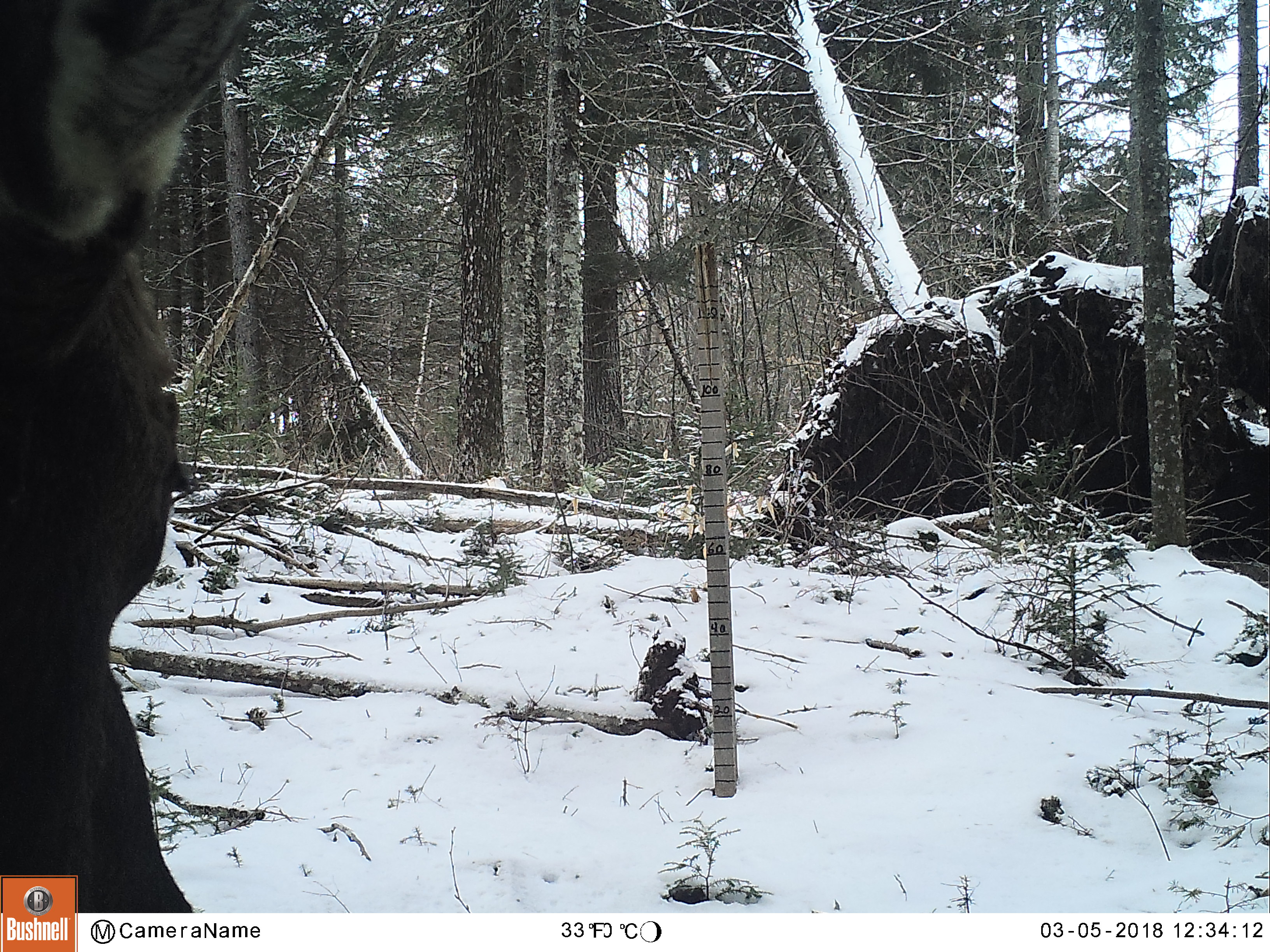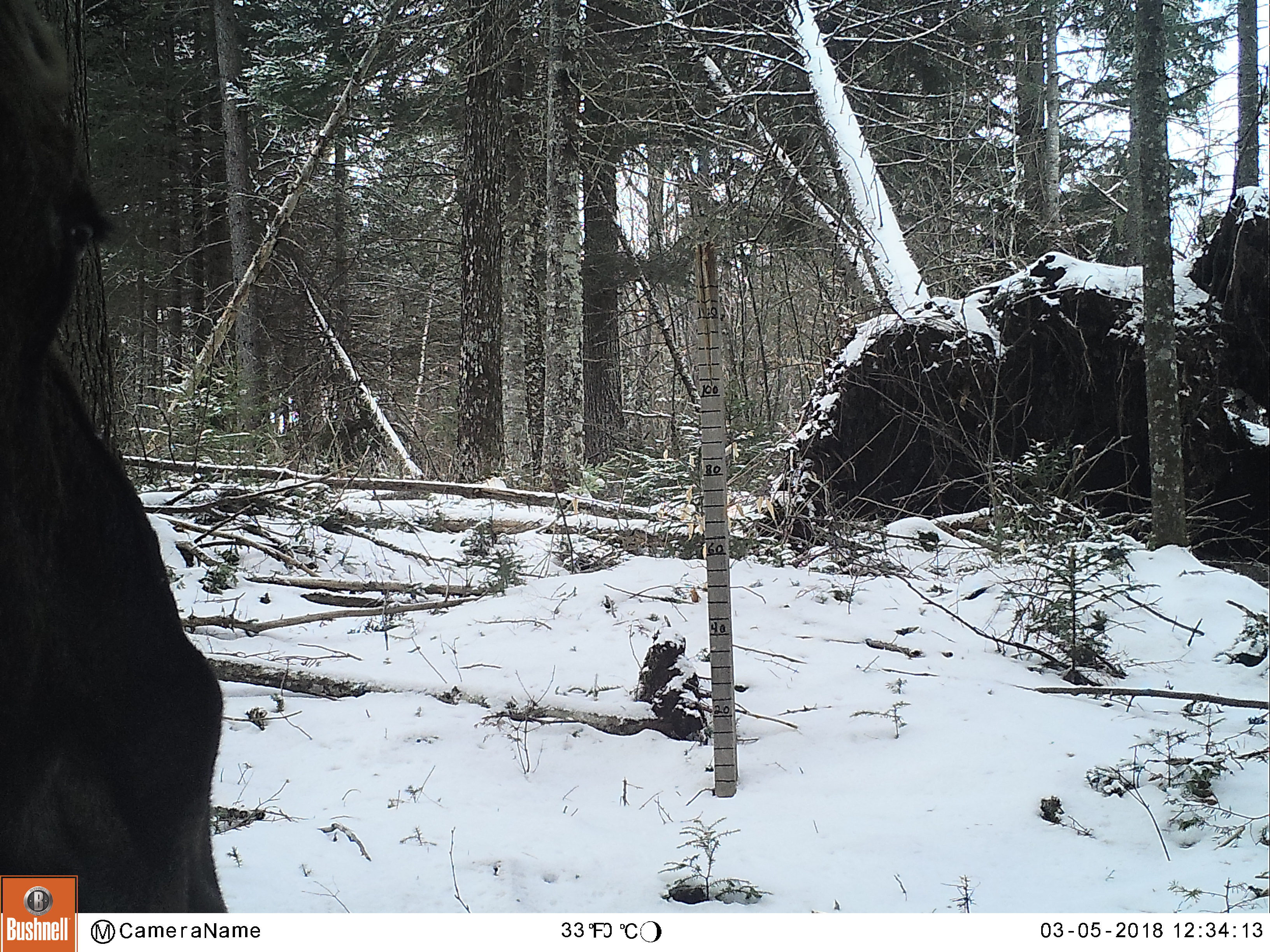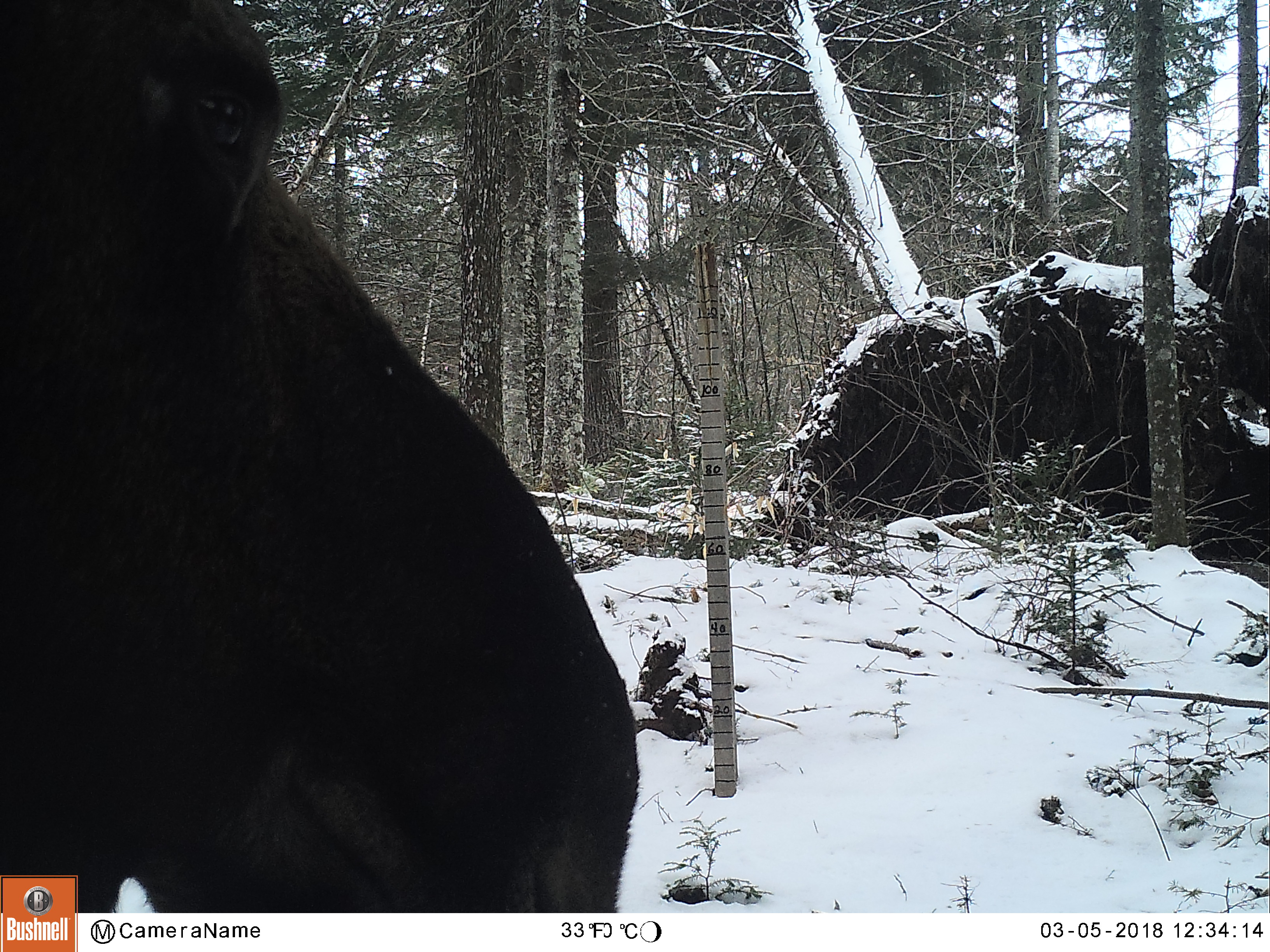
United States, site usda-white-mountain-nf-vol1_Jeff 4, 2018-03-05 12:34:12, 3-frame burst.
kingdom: Animalia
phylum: Chordata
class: Mammalia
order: Artiodactyla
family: Cervidae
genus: Alces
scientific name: Alces alces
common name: moose